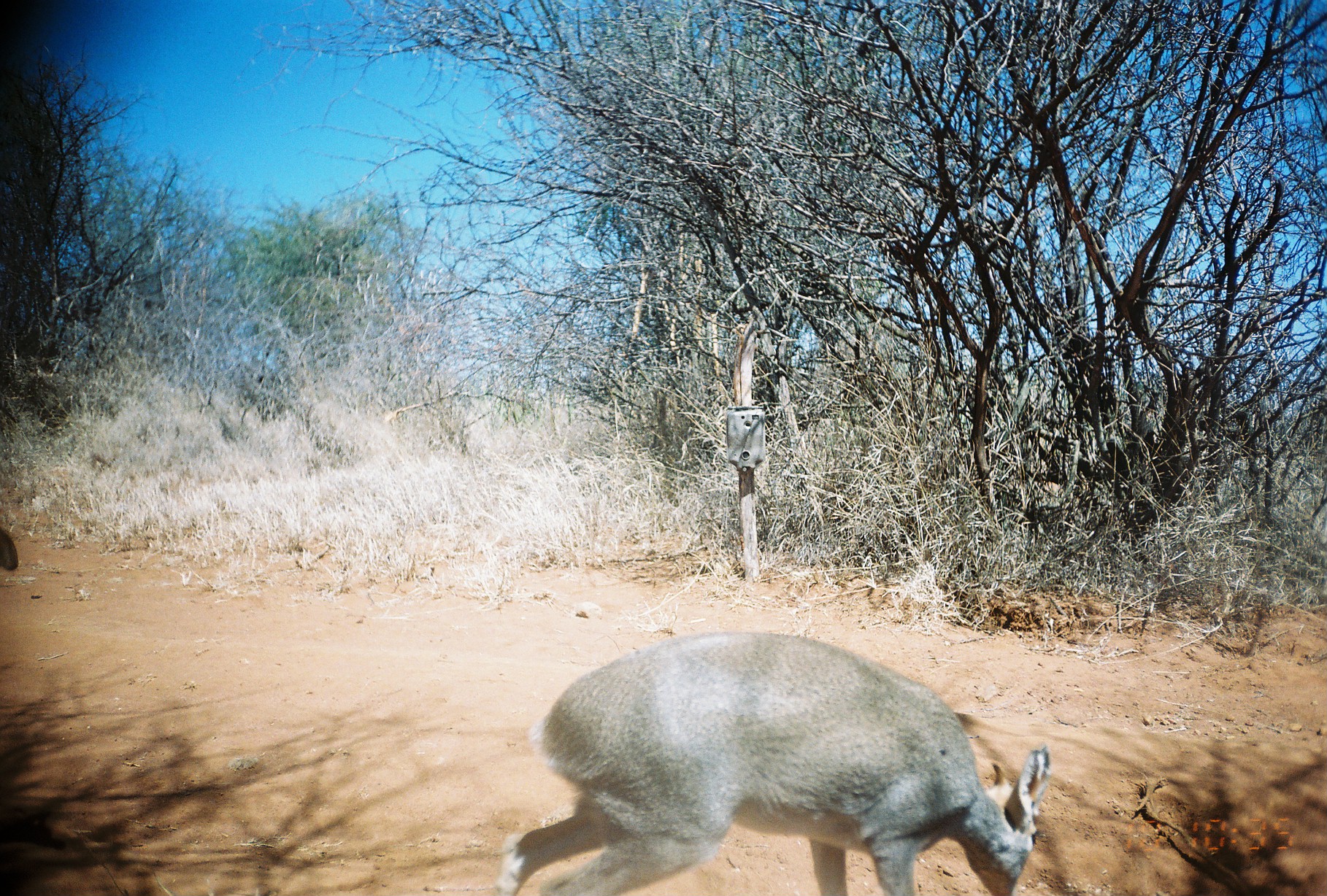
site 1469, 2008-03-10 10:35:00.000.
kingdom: Animalia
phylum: Chordata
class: Mammalia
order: Artiodactyla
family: Bovidae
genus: Madoqua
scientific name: Madoqua guentheri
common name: günther's dik-dik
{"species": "Madoqua guentheri (günther's dik-dik)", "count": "1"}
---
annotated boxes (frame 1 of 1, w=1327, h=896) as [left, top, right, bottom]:
madoqua guentheri: [488, 630, 1049, 896]